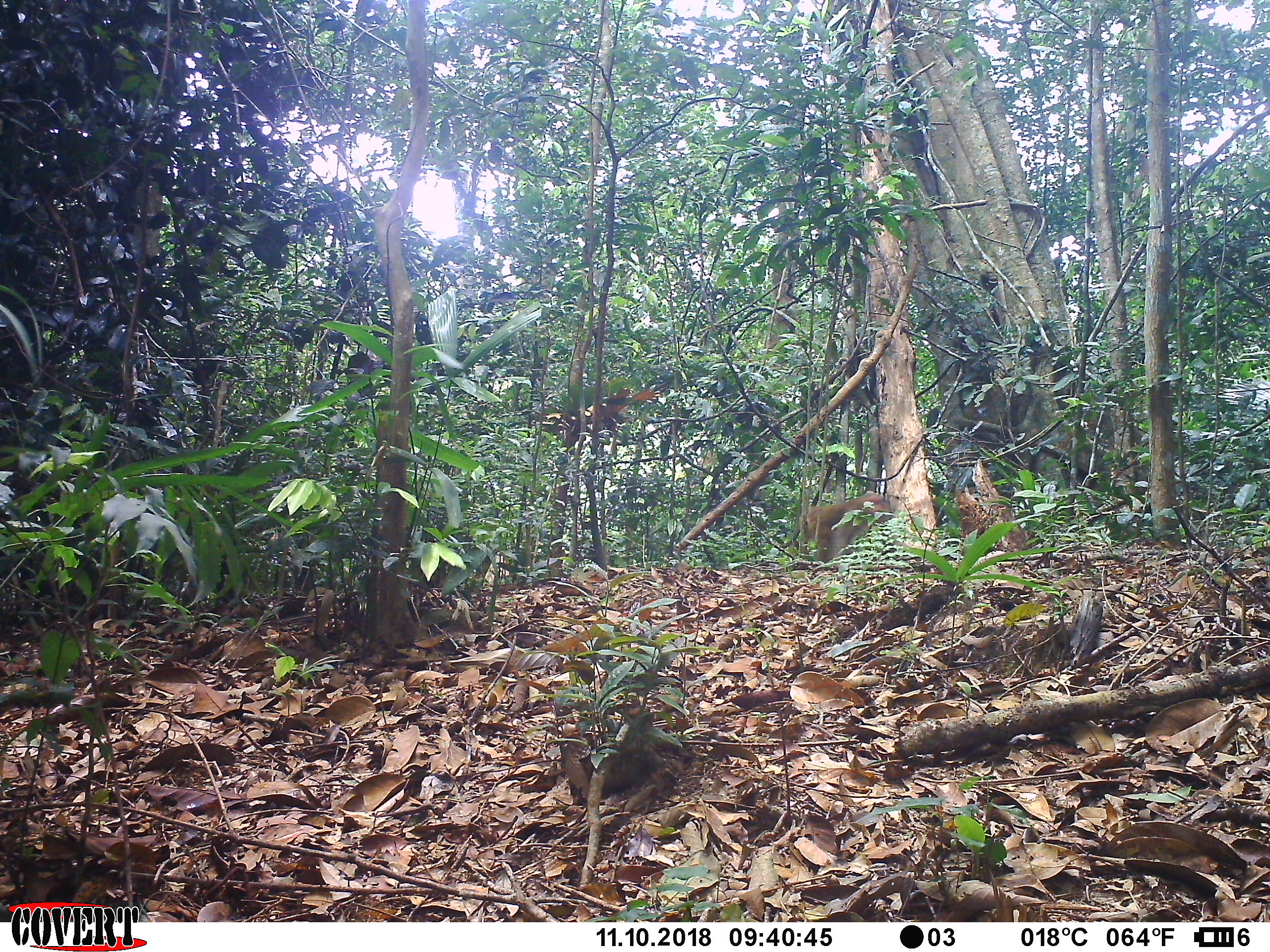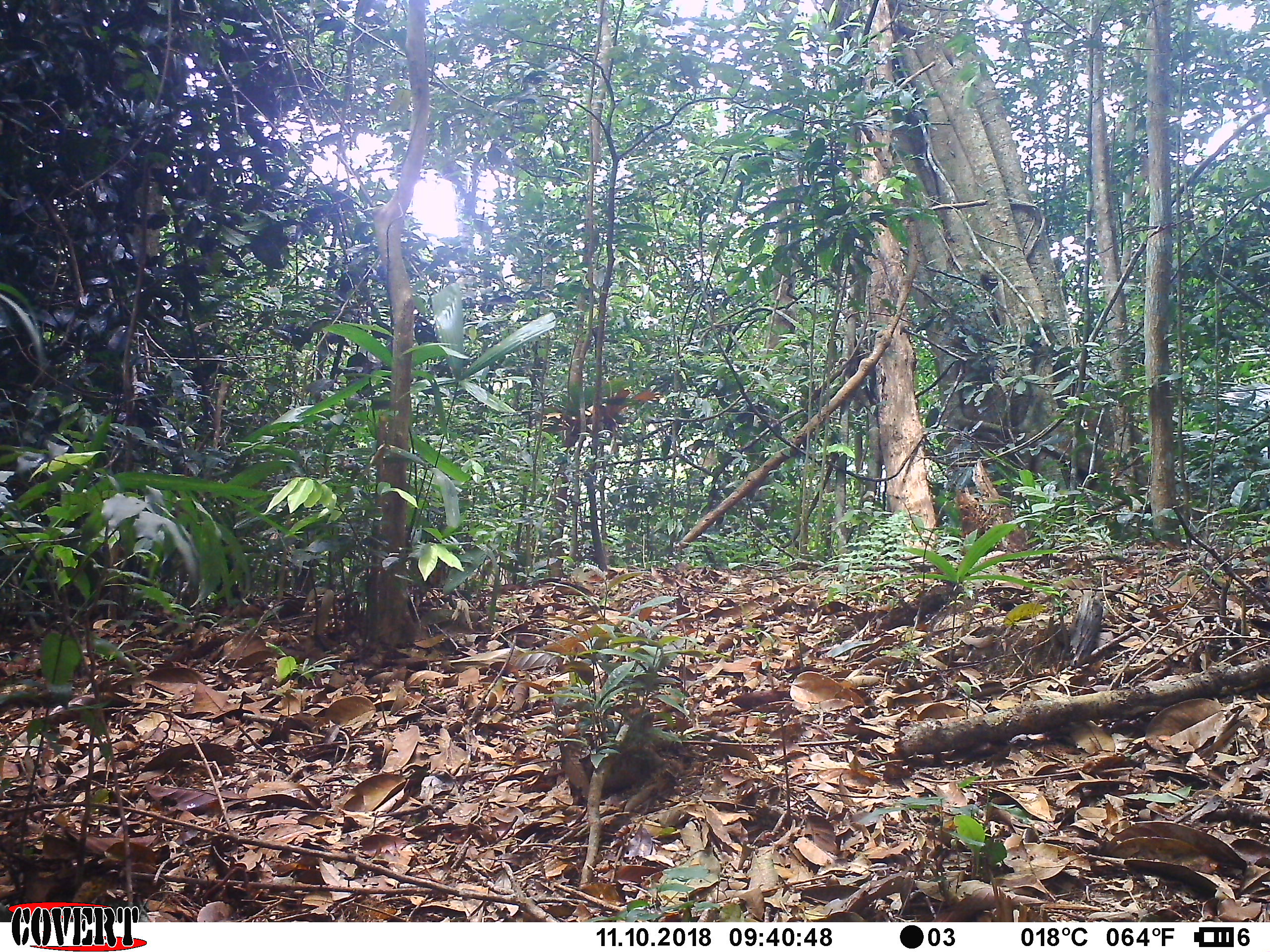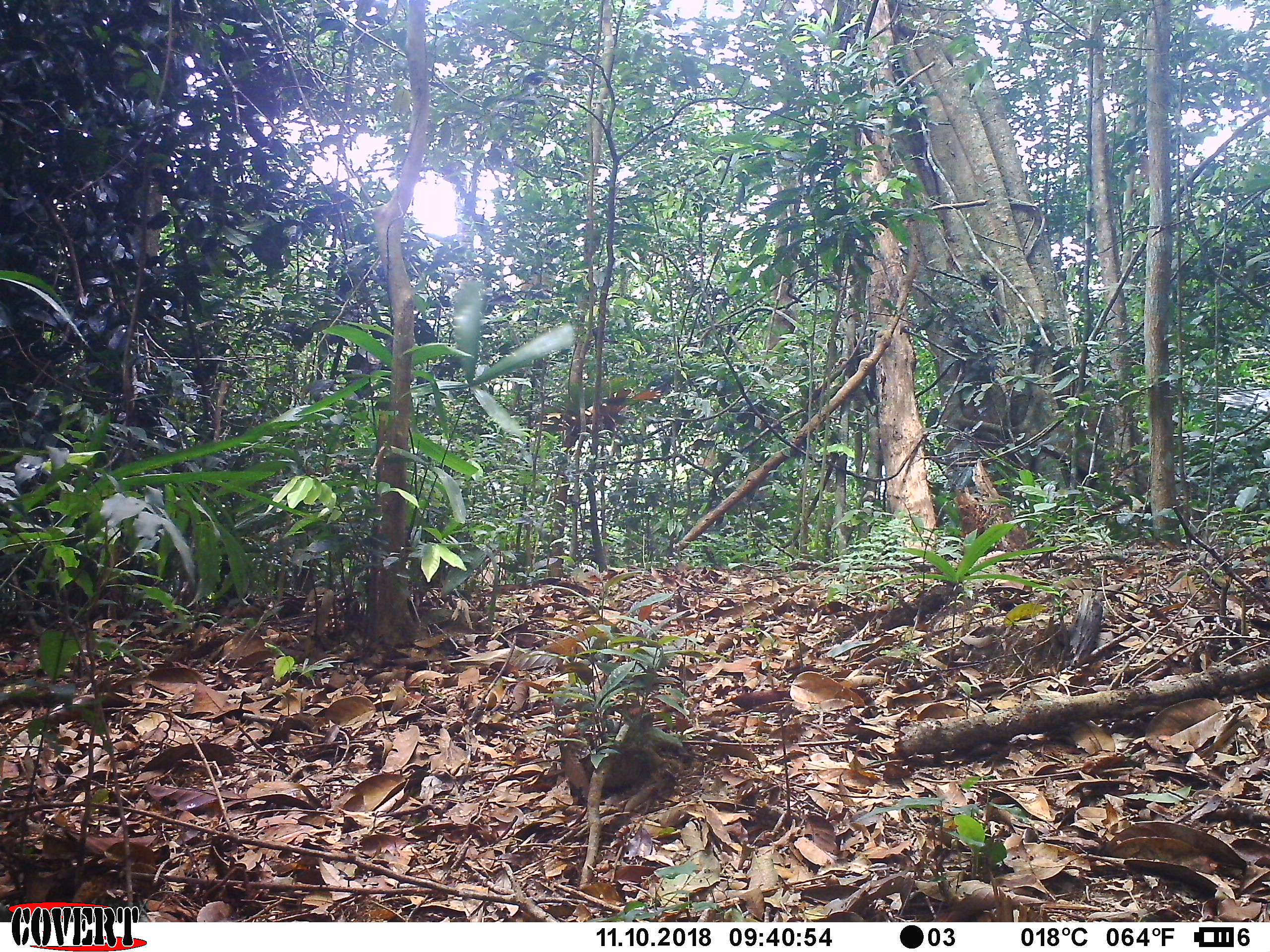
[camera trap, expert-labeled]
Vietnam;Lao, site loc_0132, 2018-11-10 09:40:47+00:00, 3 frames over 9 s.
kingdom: Animalia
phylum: Chordata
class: Mammalia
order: Primates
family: Cercopithecidae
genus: Macaca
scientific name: Macaca nemestrina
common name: pig-tailed macaque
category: pig tailed macaque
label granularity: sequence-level